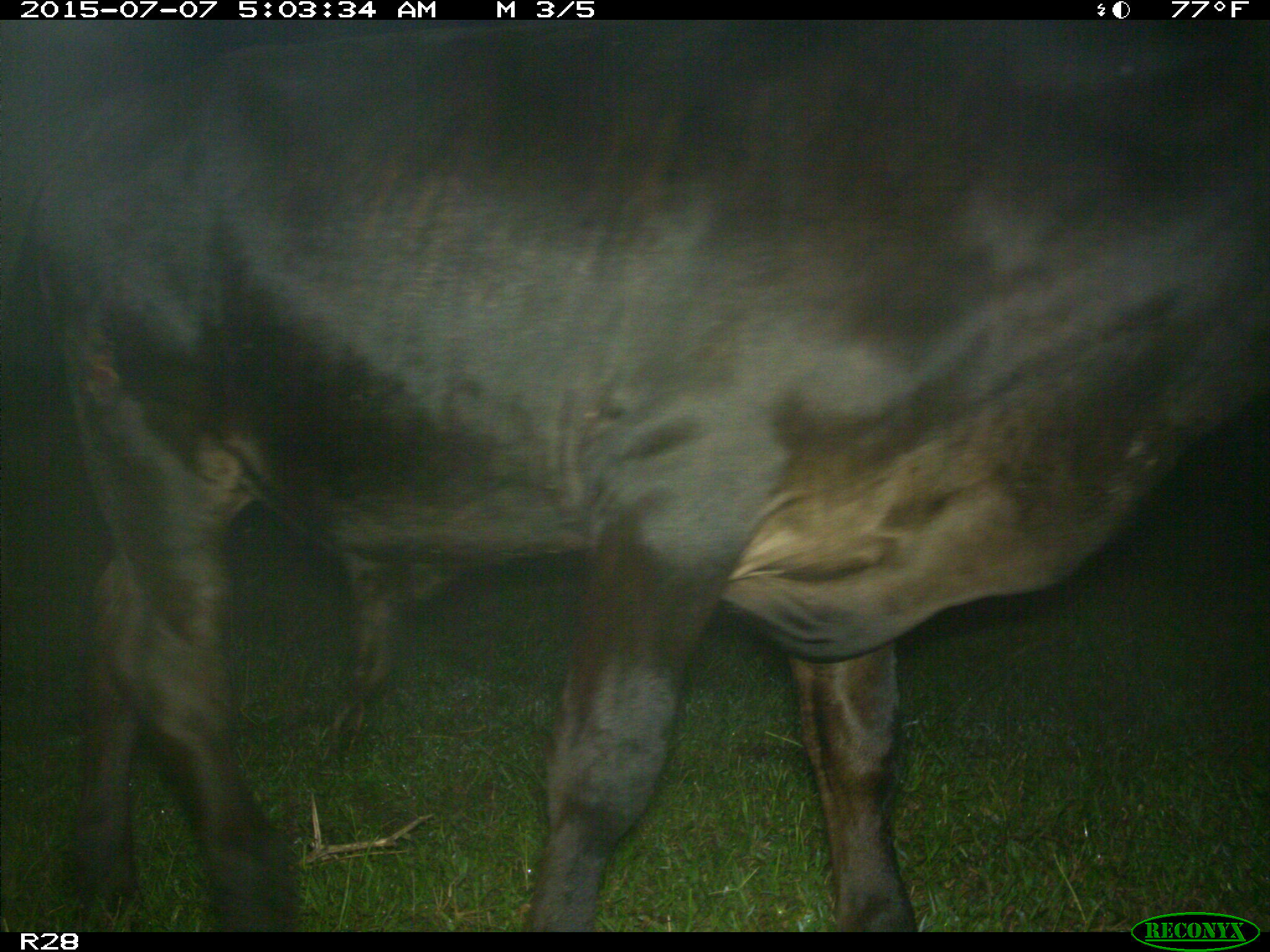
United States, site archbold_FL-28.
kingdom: Animalia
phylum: Chordata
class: Mammalia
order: Artiodactyla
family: Bovidae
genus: Bos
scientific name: Bos taurus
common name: domestic cow